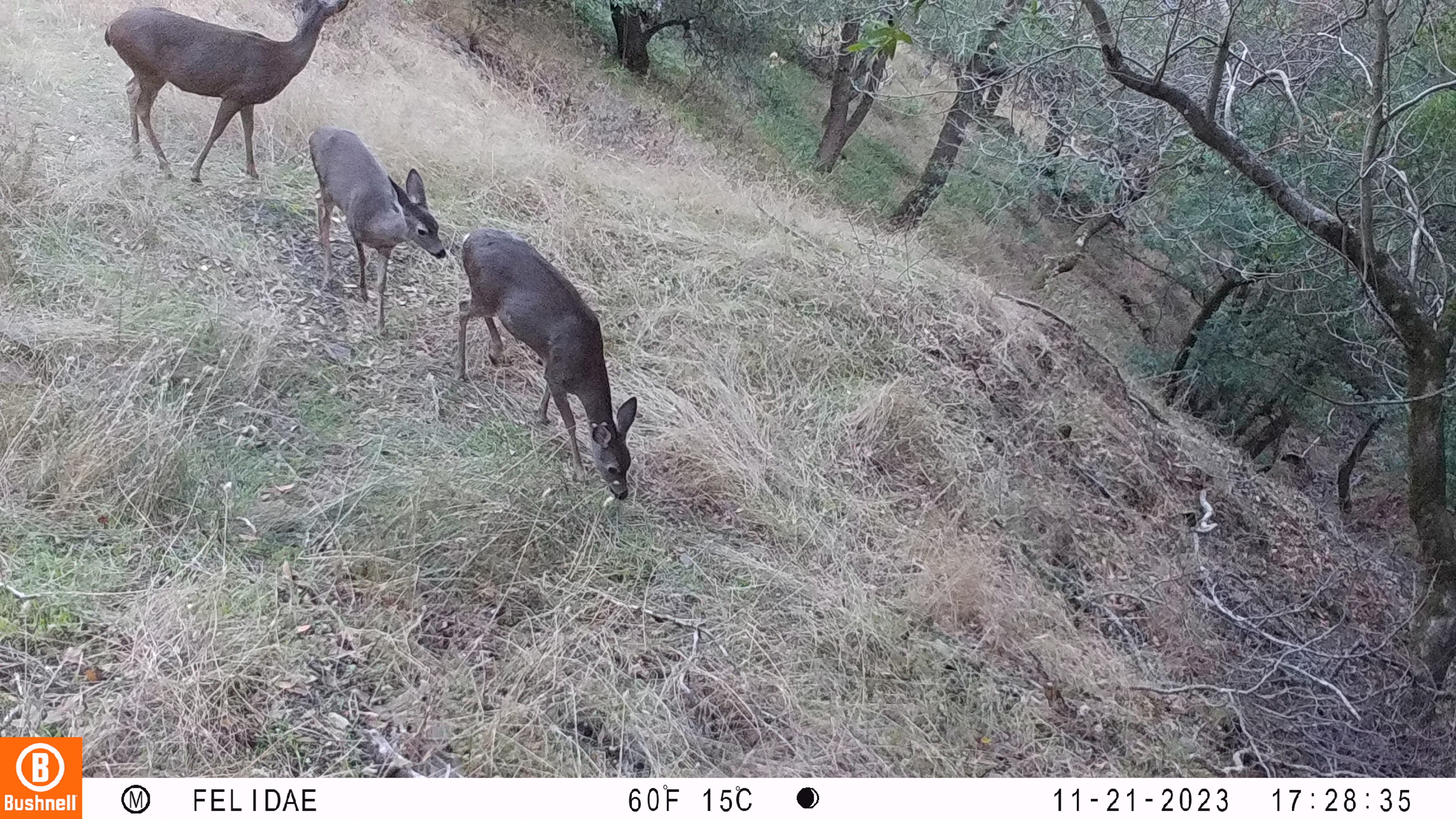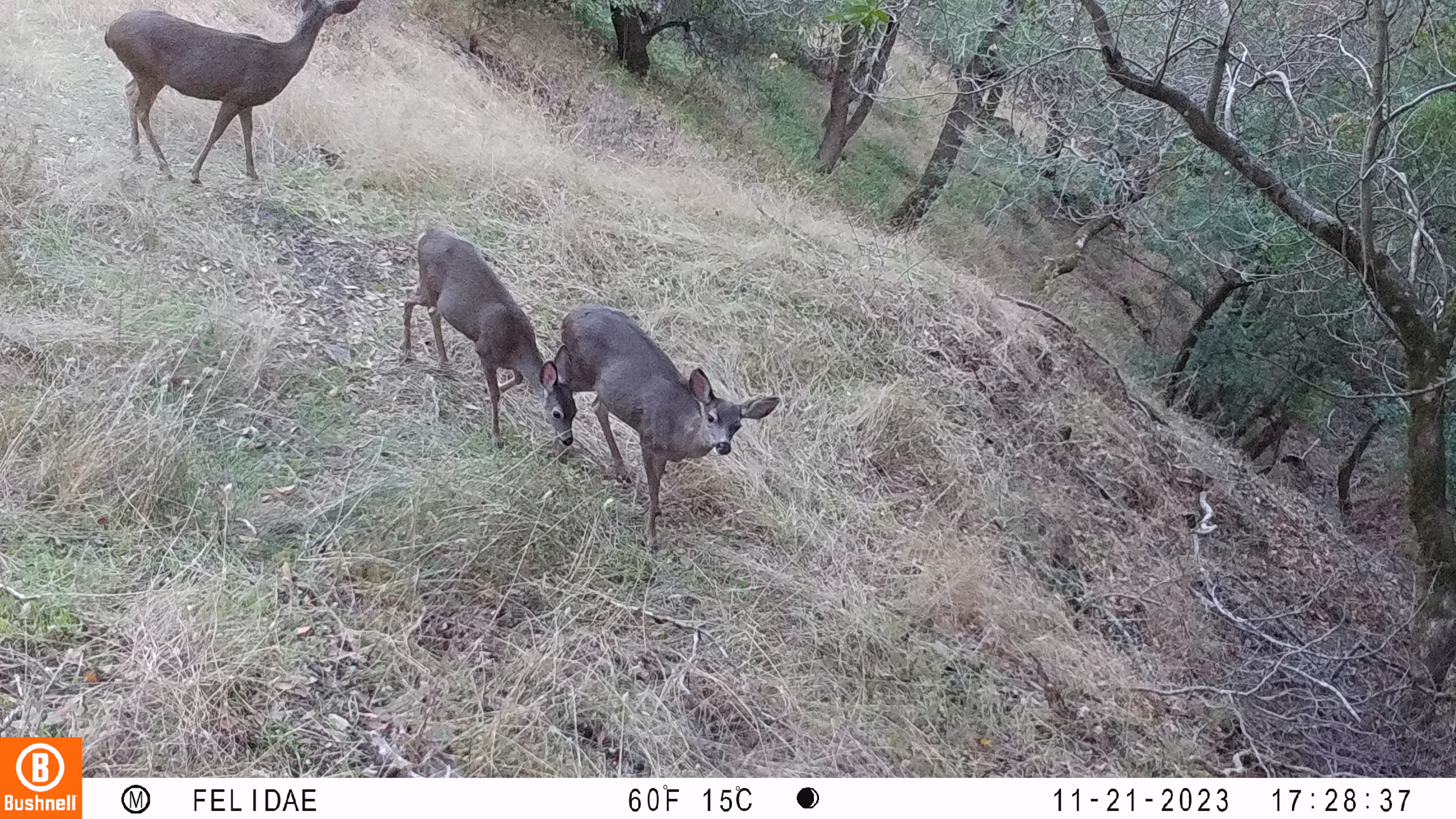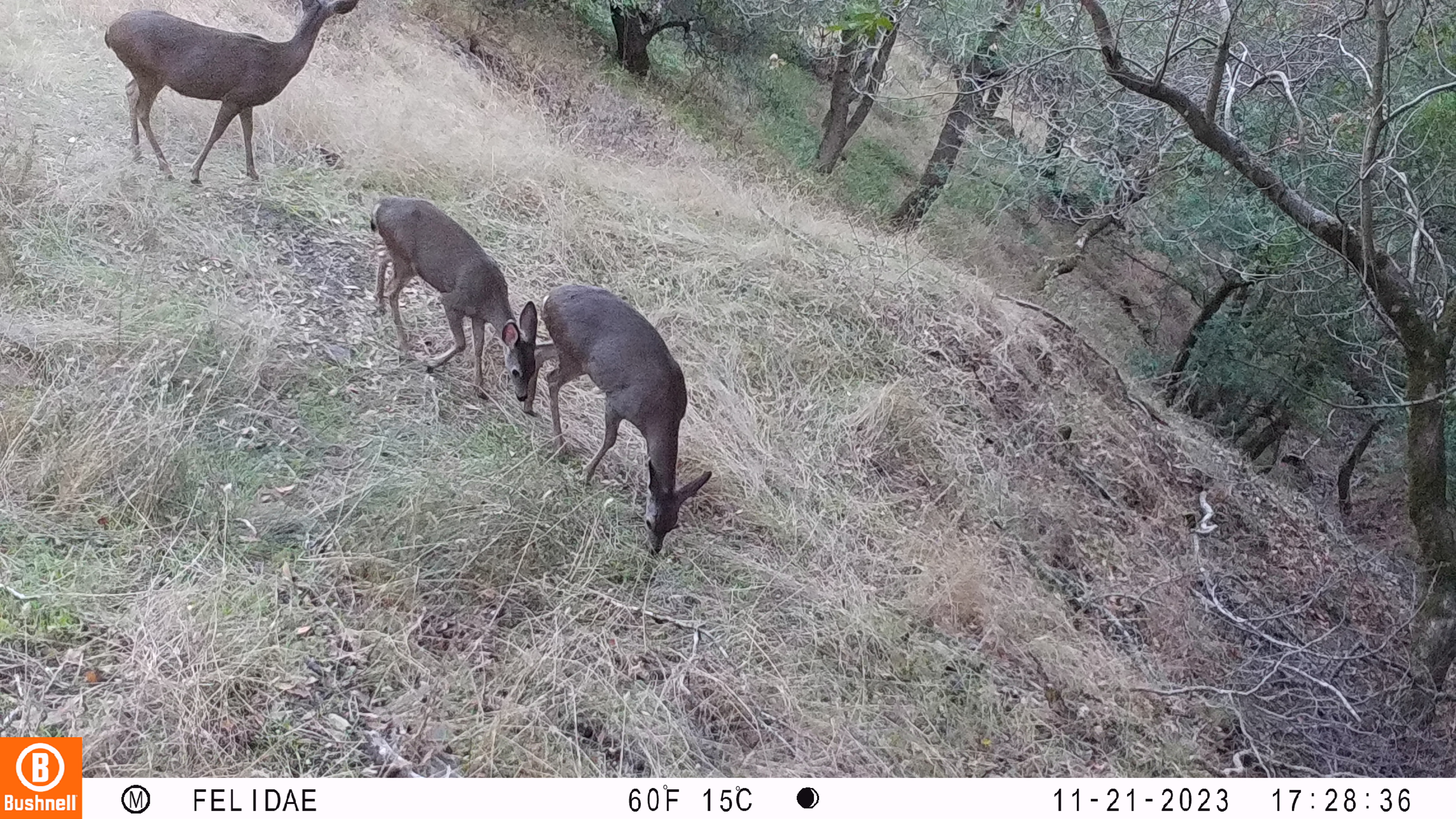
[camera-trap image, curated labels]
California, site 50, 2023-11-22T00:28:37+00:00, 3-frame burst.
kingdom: Animalia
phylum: Chordata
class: Mammalia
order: Artiodactyla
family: Cervidae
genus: Odocoileus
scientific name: Odocoileus hemionus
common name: mule deer